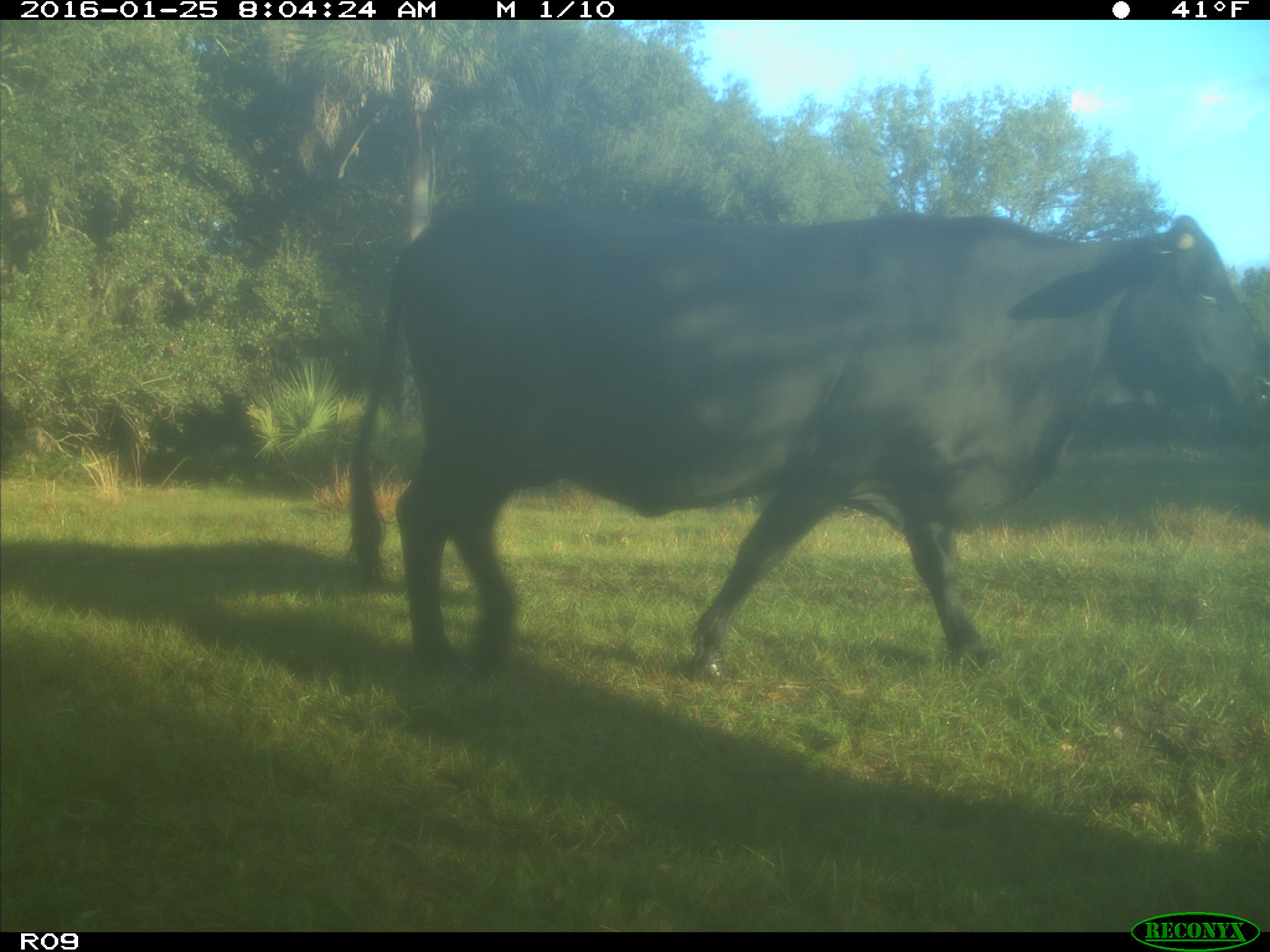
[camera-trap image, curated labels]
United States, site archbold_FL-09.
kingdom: Animalia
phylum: Chordata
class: Mammalia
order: Artiodactyla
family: Bovidae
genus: Bos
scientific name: Bos taurus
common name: domestic cow